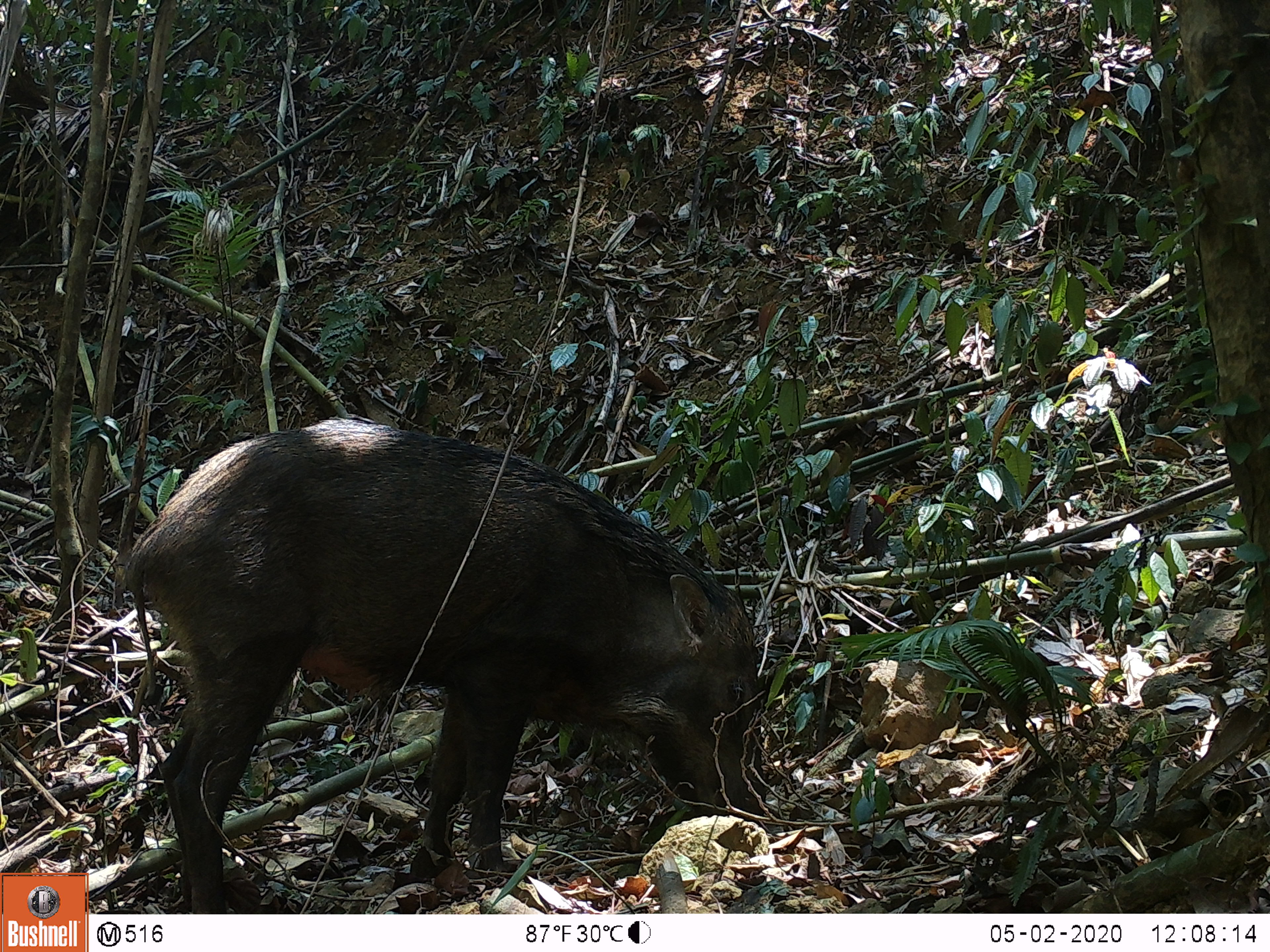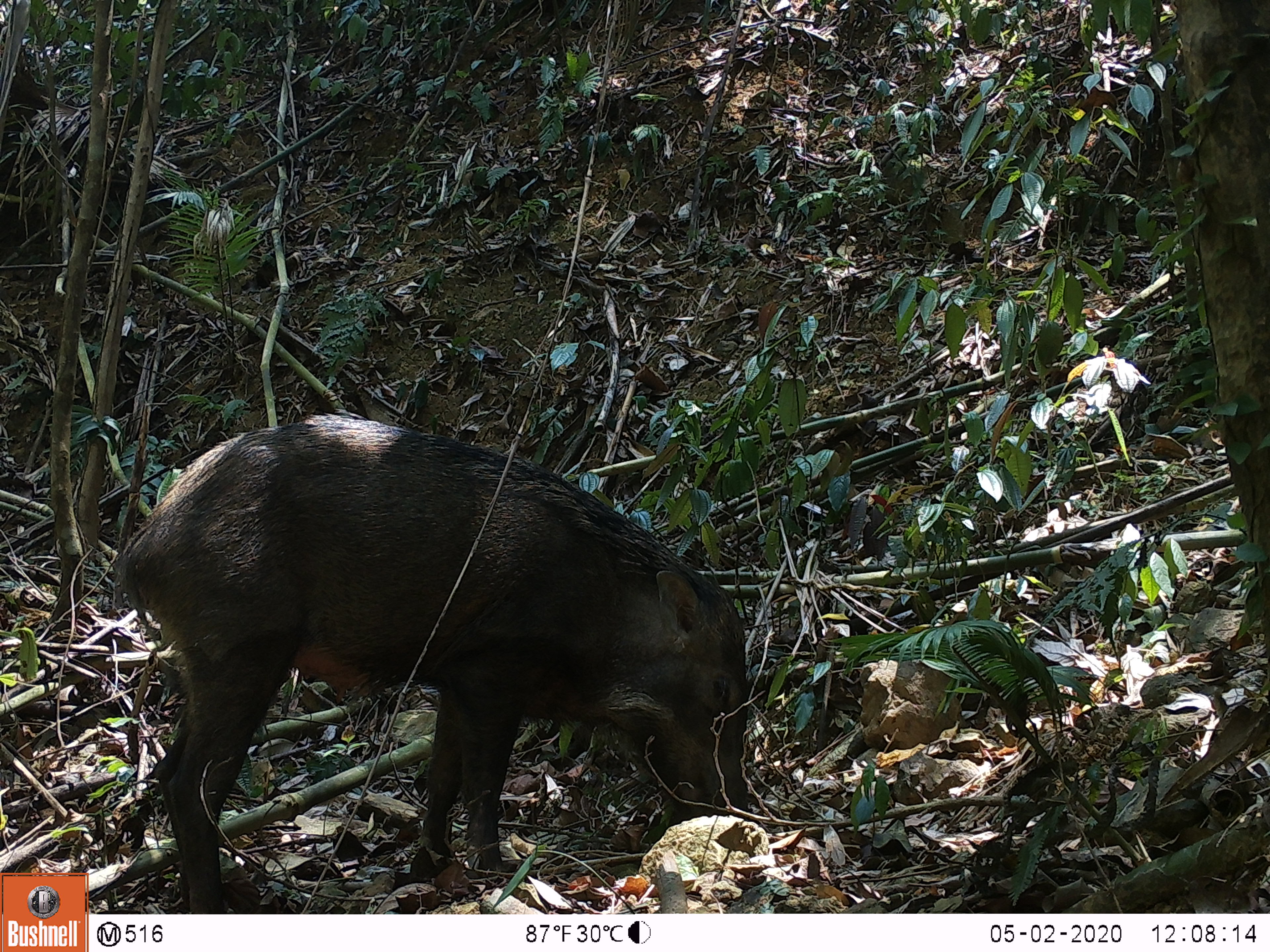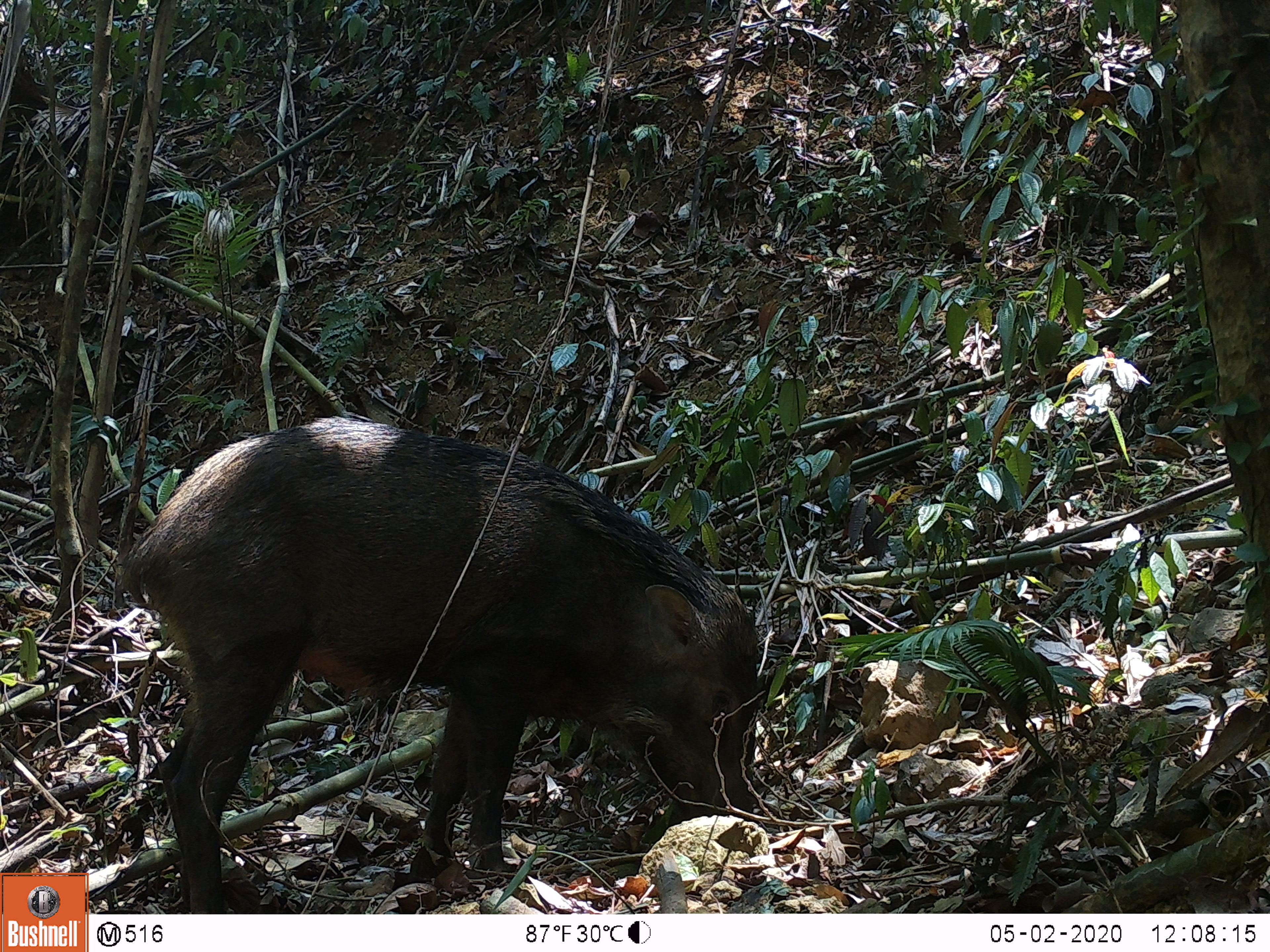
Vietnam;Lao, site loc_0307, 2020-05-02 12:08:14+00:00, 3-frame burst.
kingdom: Animalia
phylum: Chordata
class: Mammalia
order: Artiodactyla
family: Suidae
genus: Sus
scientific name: Sus scrofa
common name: eurasian wild pig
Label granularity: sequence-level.